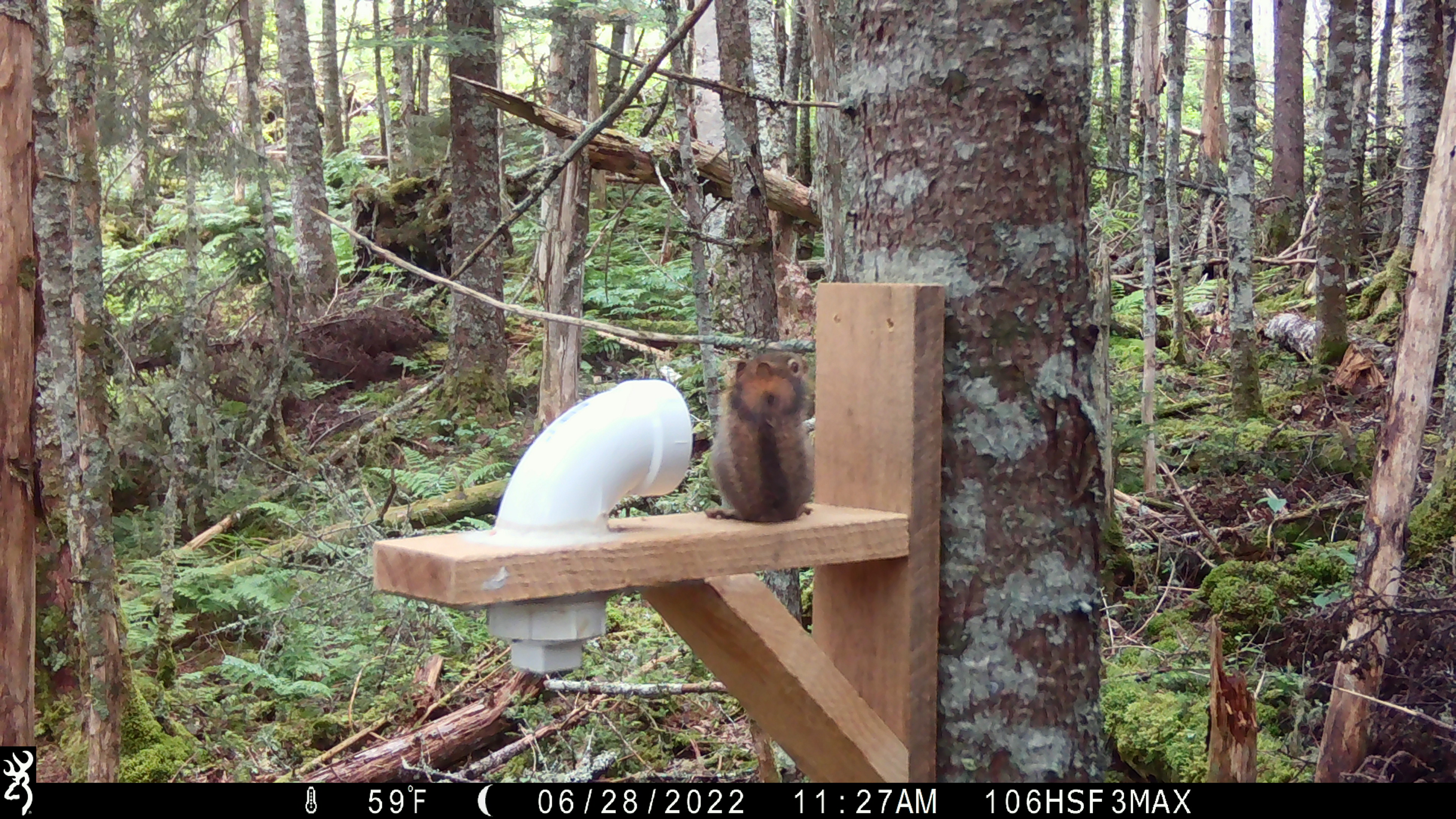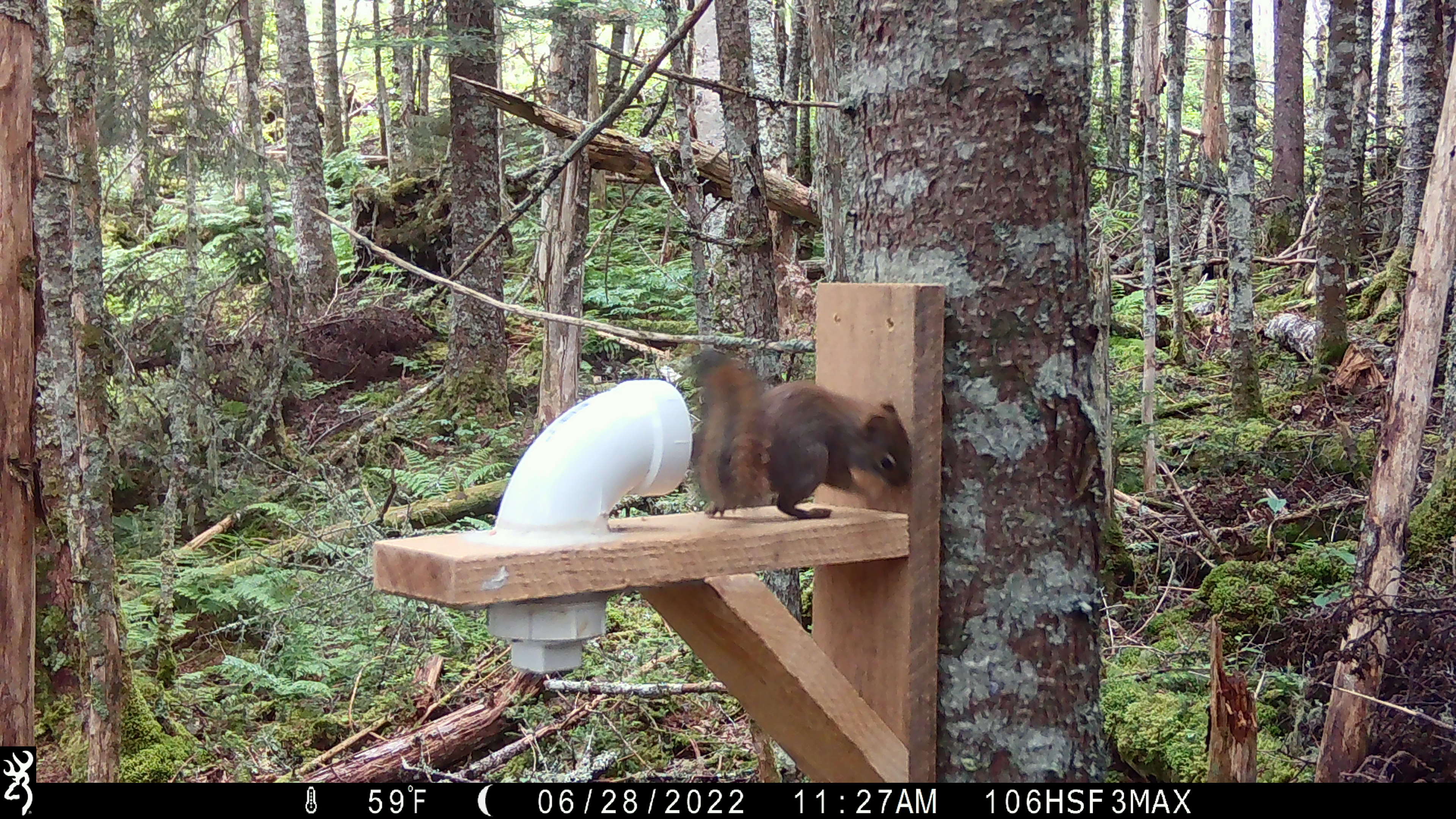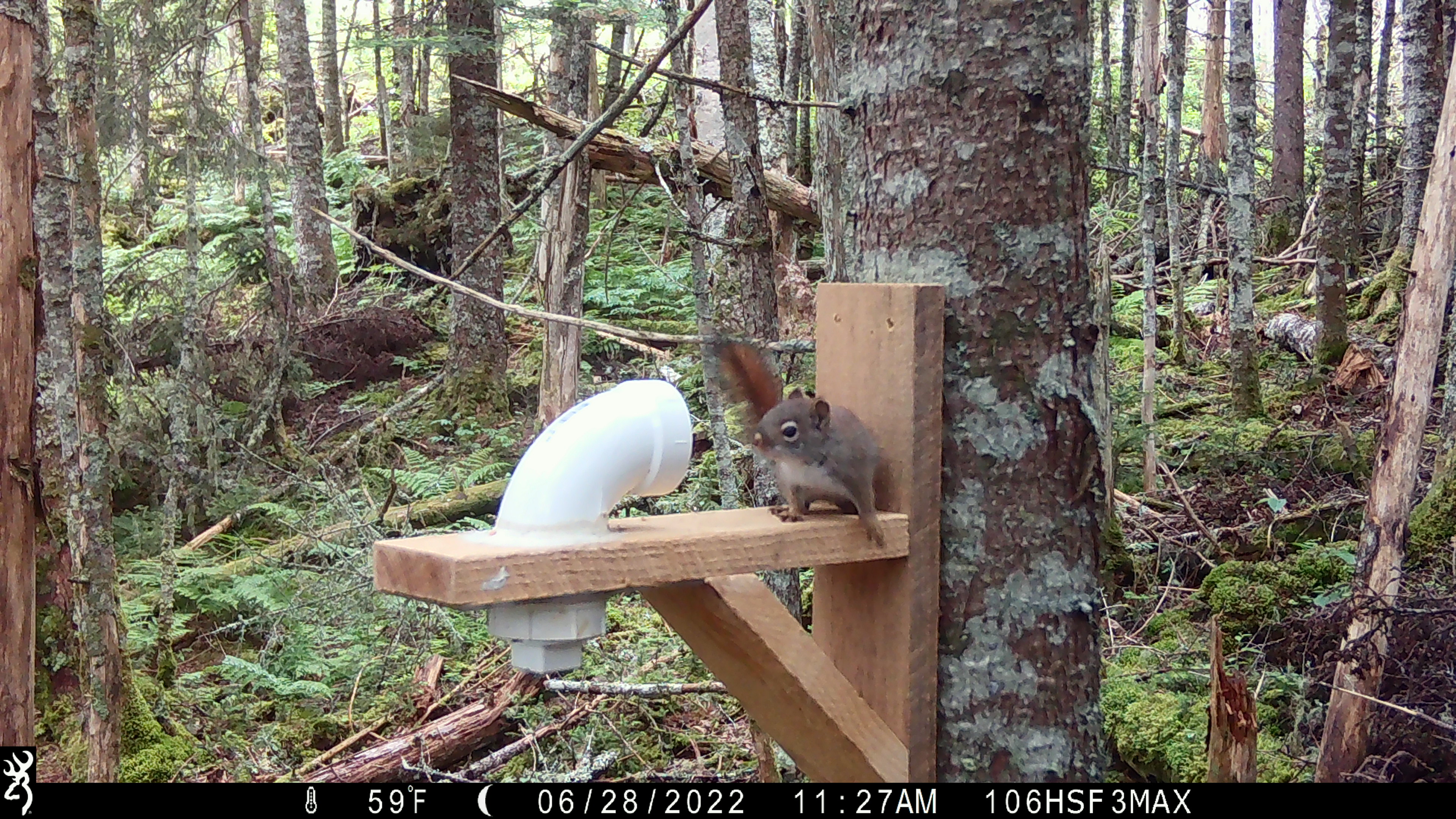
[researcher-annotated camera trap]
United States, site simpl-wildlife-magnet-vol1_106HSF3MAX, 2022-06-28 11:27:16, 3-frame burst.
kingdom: Animalia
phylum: Chordata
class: Mammalia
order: Rodentia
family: Sciuridae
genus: Tamiasciurus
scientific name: Tamiasciurus hudsonicus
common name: red squirrel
Red squirrel (Tamiasciurus hudsonicus).